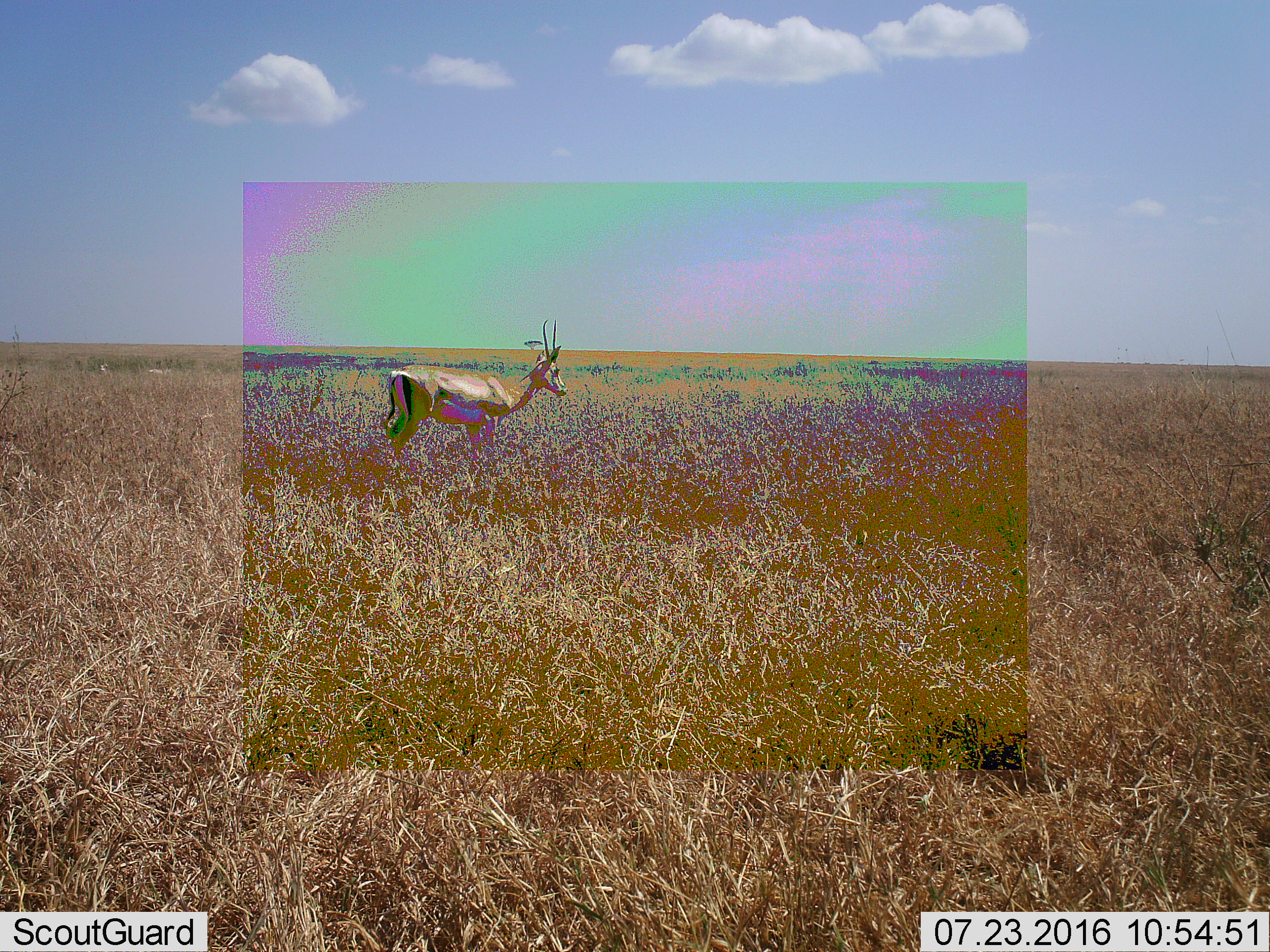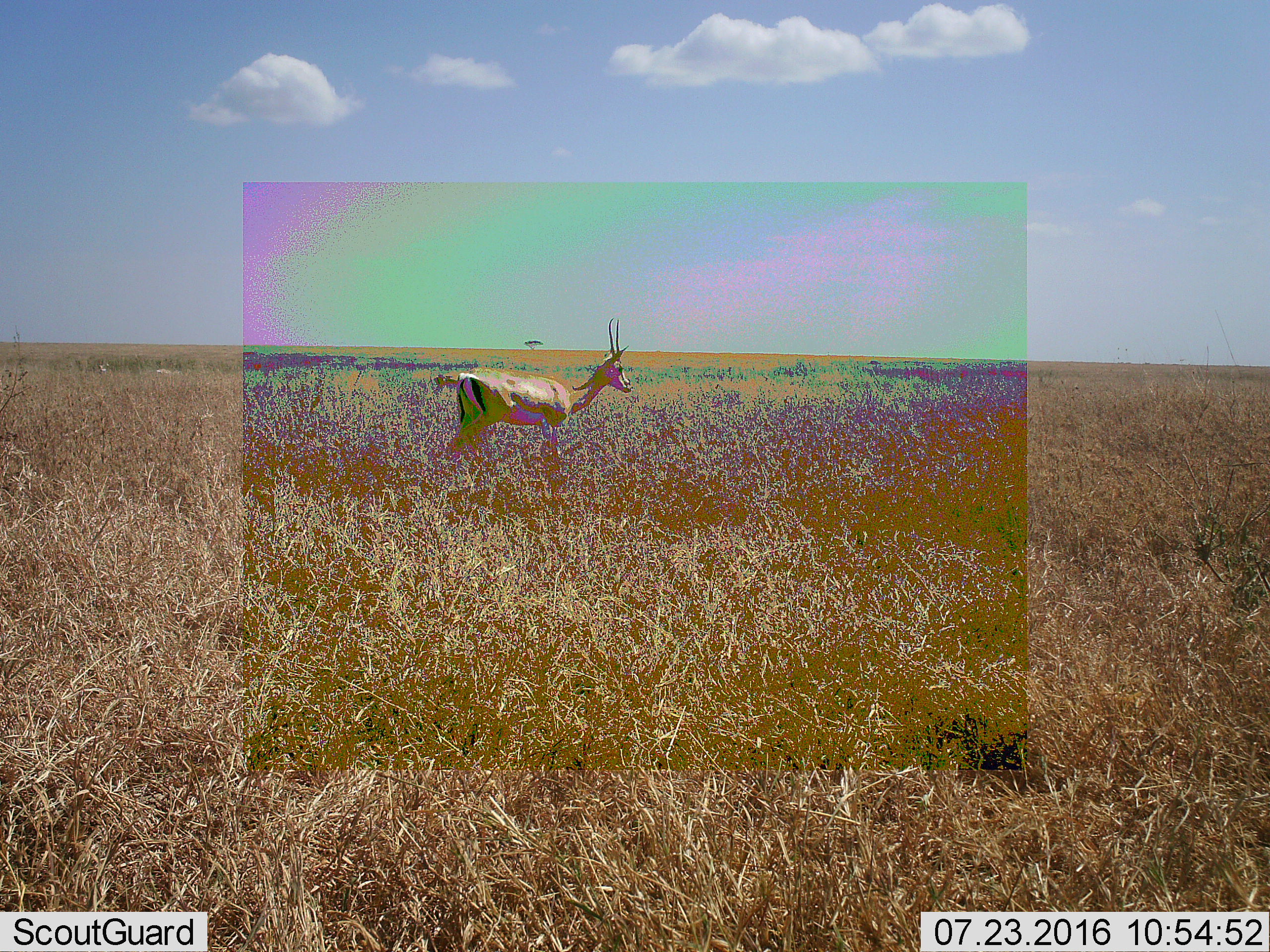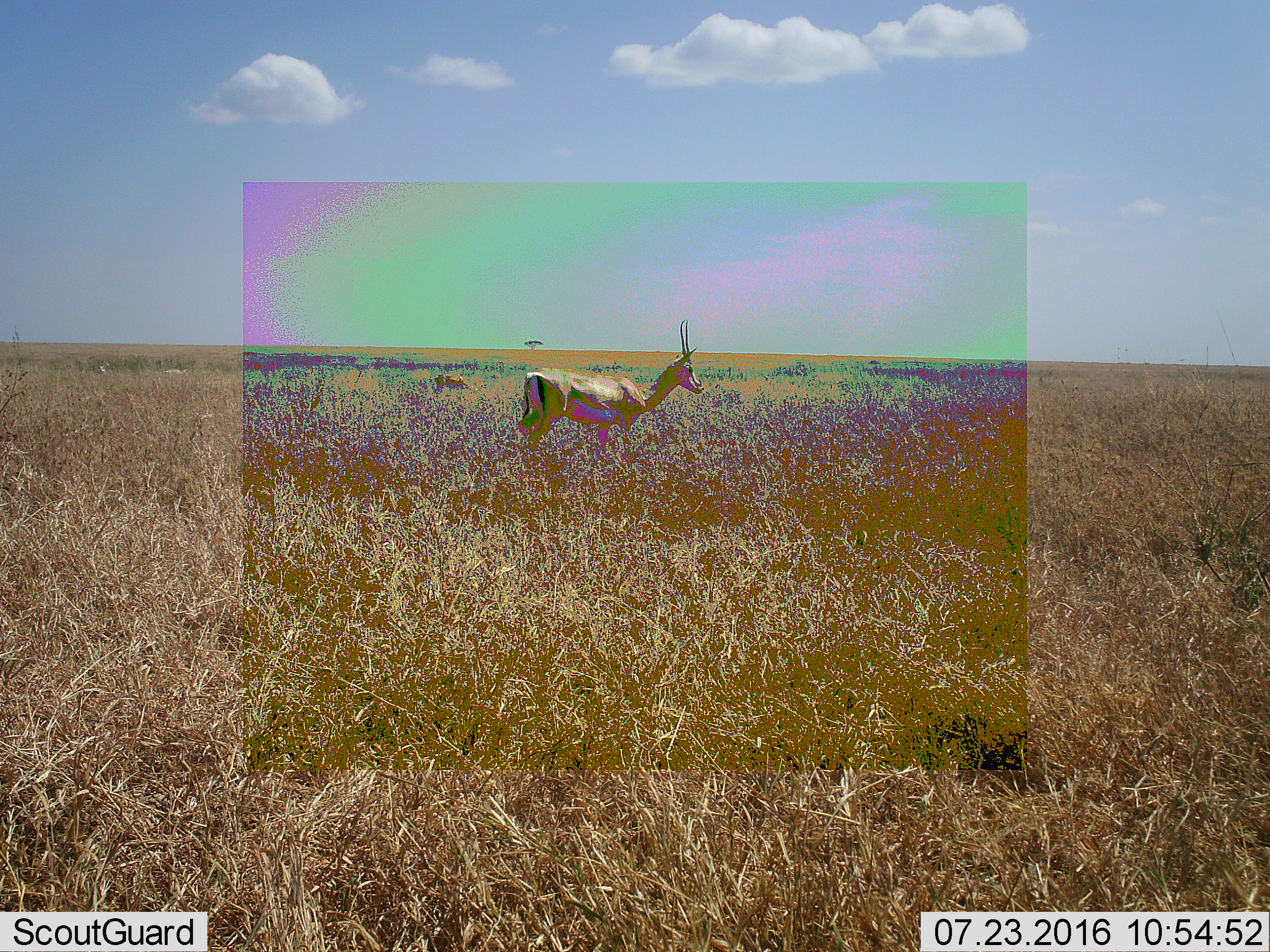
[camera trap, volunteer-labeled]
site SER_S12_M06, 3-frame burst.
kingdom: Animalia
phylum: Chordata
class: Mammalia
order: Artiodactyla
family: Bovidae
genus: Nanger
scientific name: Nanger granti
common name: grant's gazelle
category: gazellegrants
Gazellegrants (grant's gazelle) (Nanger granti), count 3. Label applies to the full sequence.